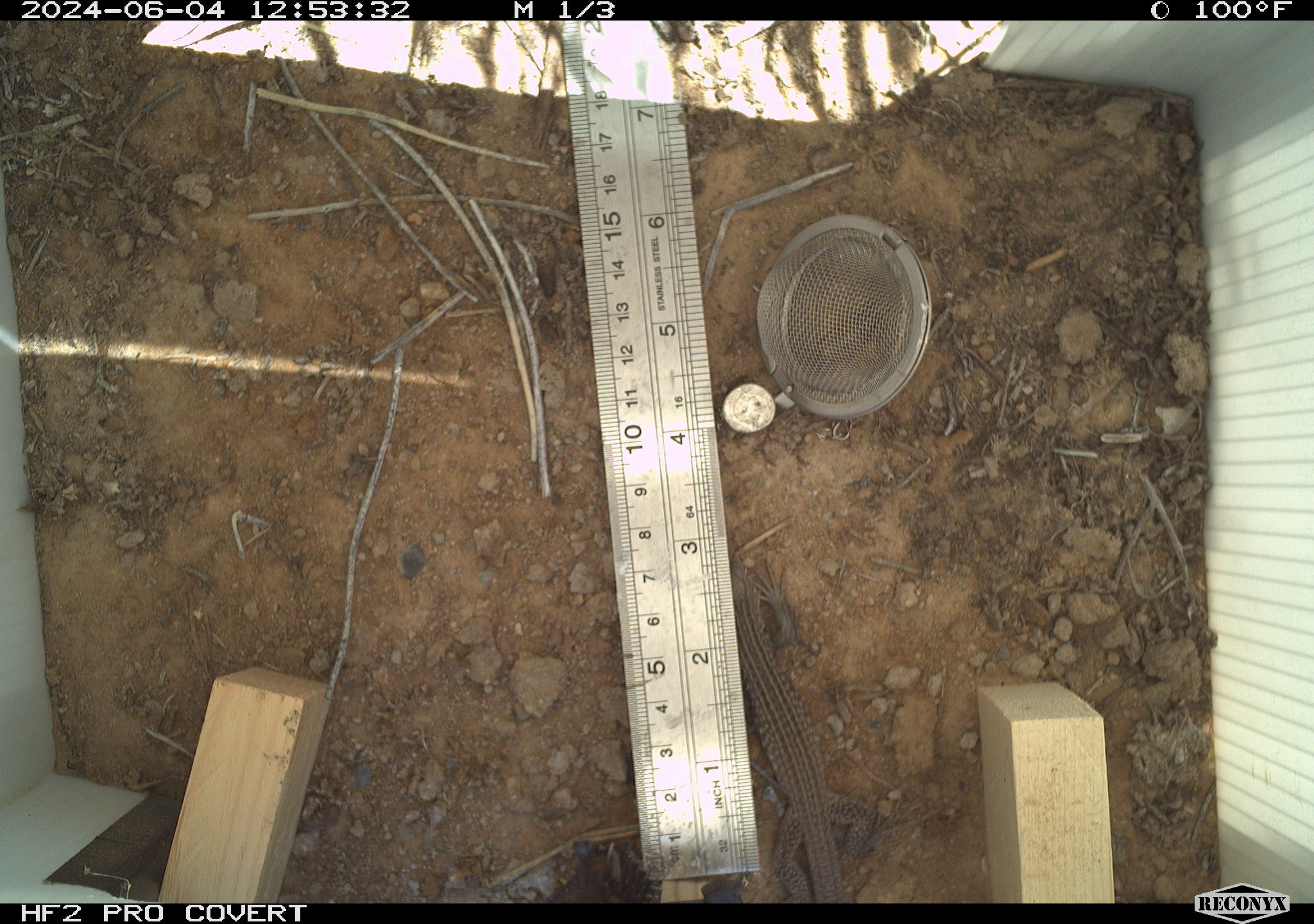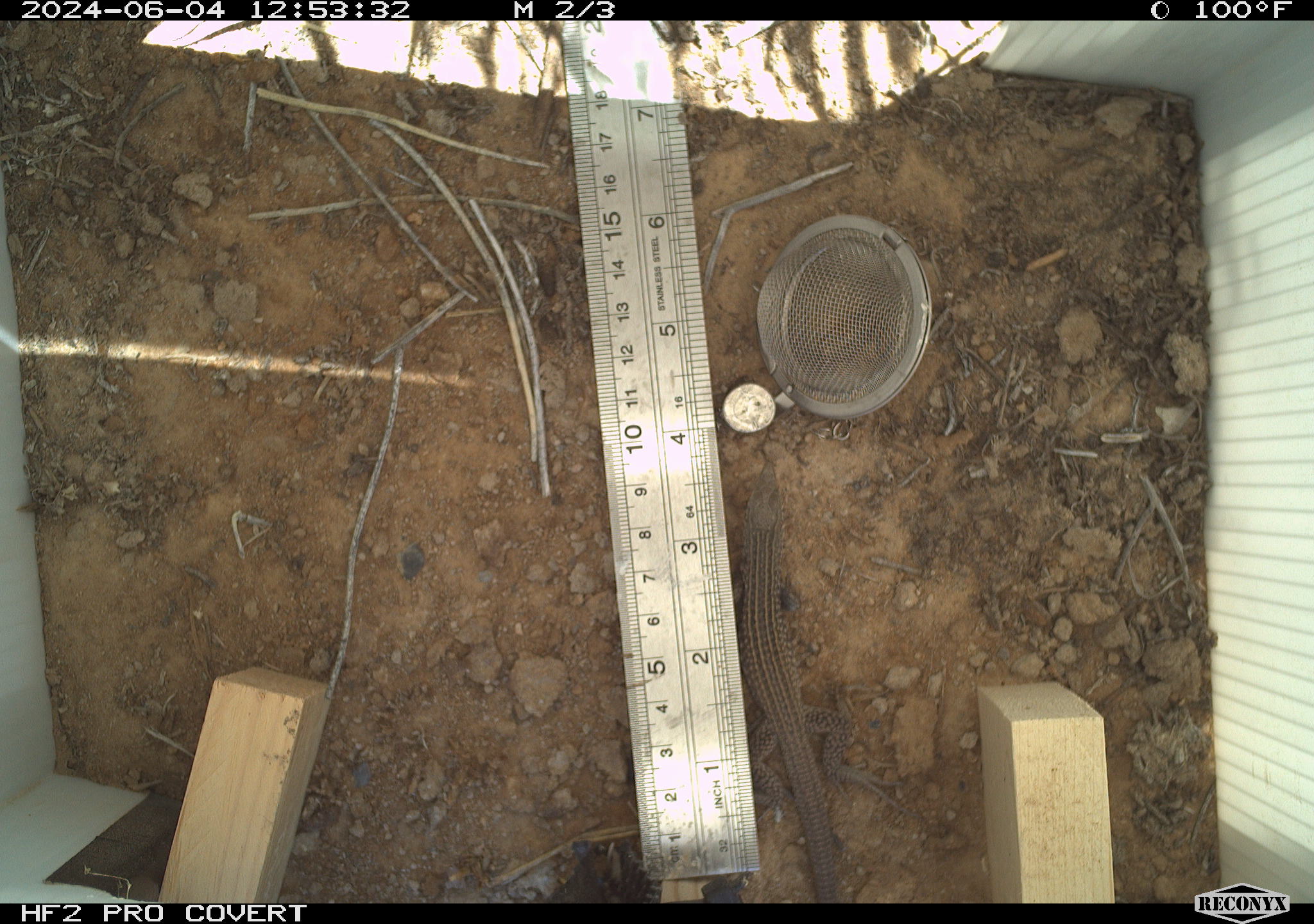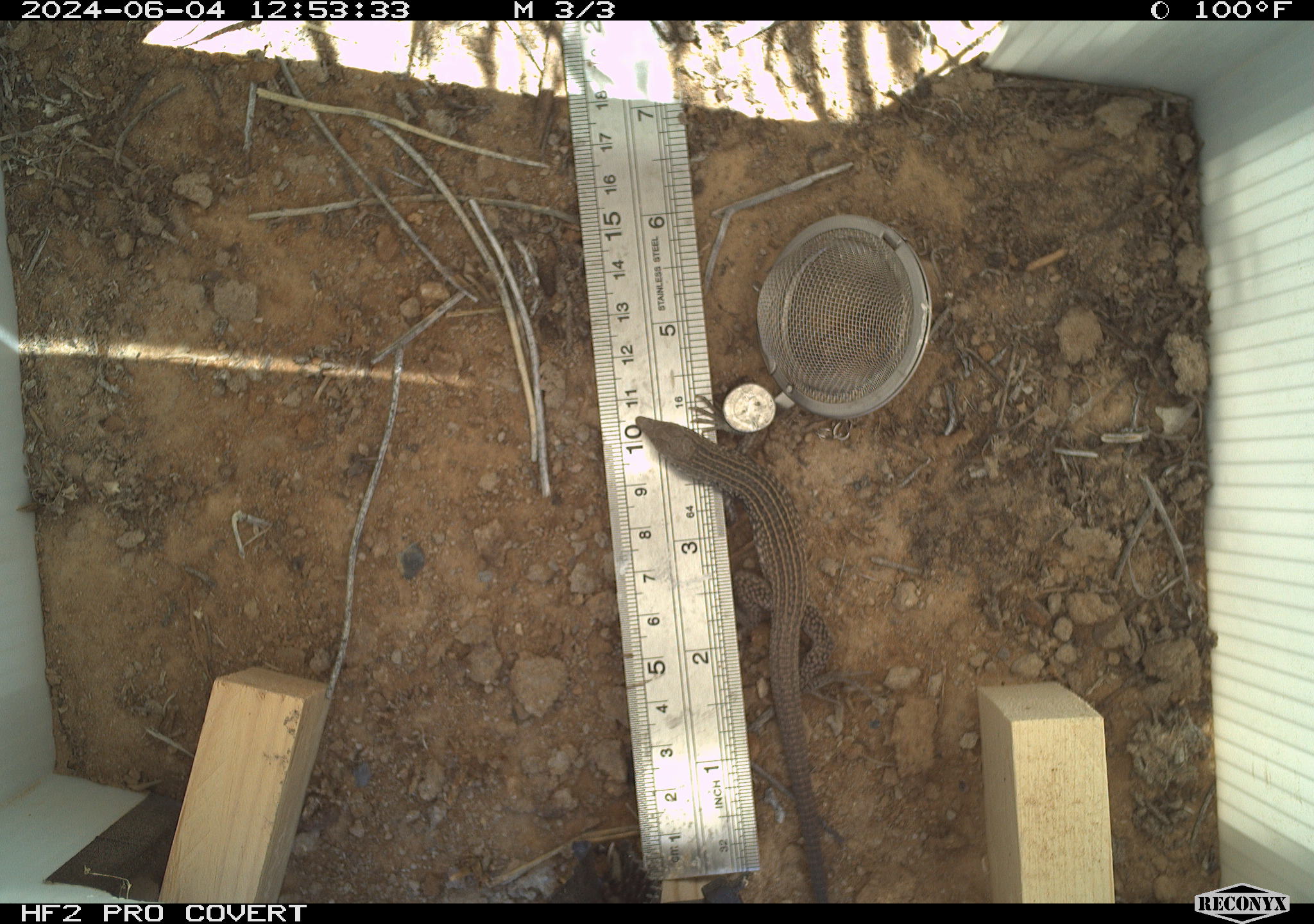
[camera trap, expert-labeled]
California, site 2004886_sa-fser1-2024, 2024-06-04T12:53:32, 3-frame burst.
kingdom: Animalia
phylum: Chordata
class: Reptilia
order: Squamata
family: Teiidae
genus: Aspidoscelis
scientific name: Aspidoscelis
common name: whiptail lizards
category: aspidoscelis species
Aspidoscelis species (whiptail lizards) (Aspidoscelis).